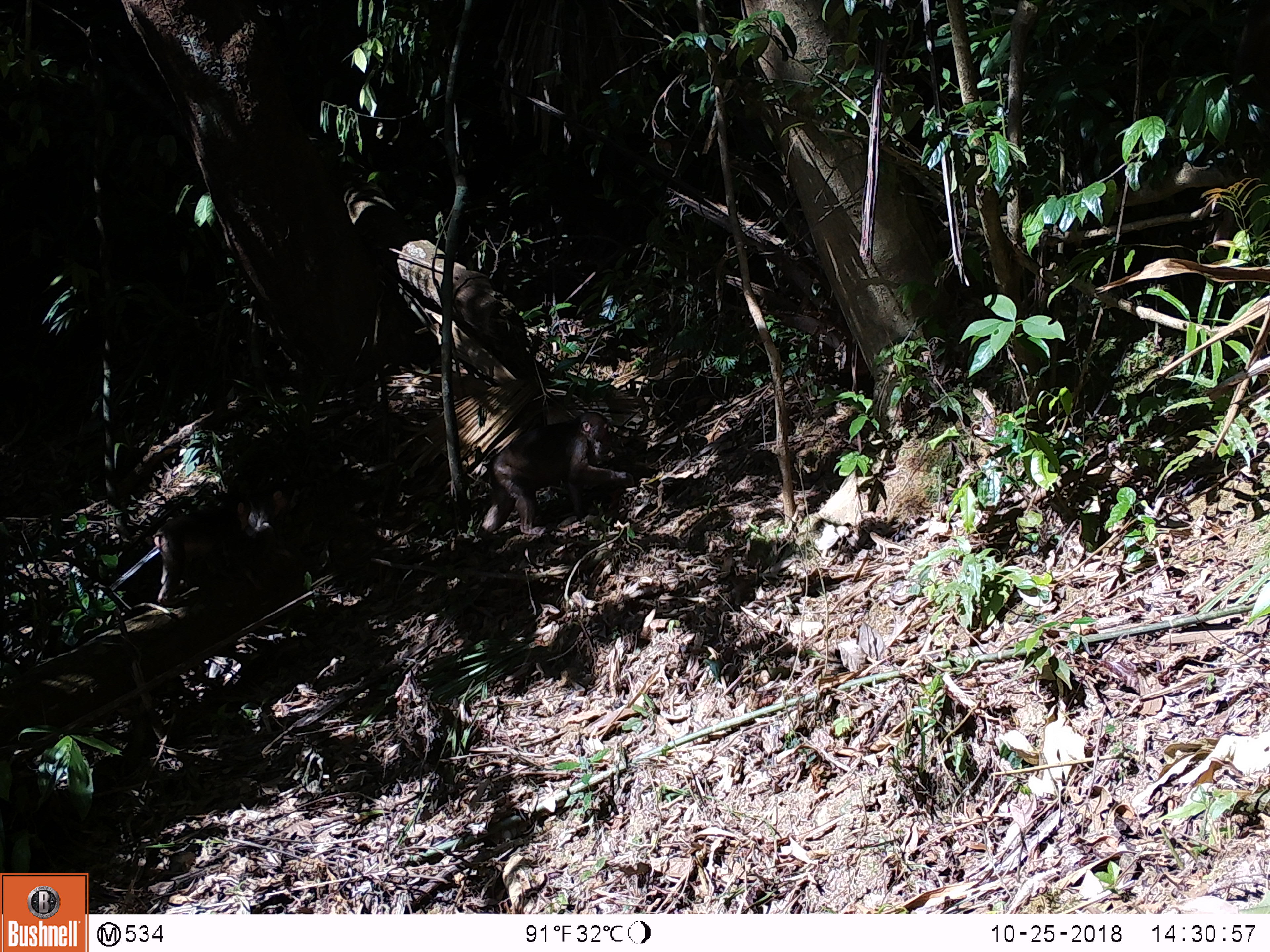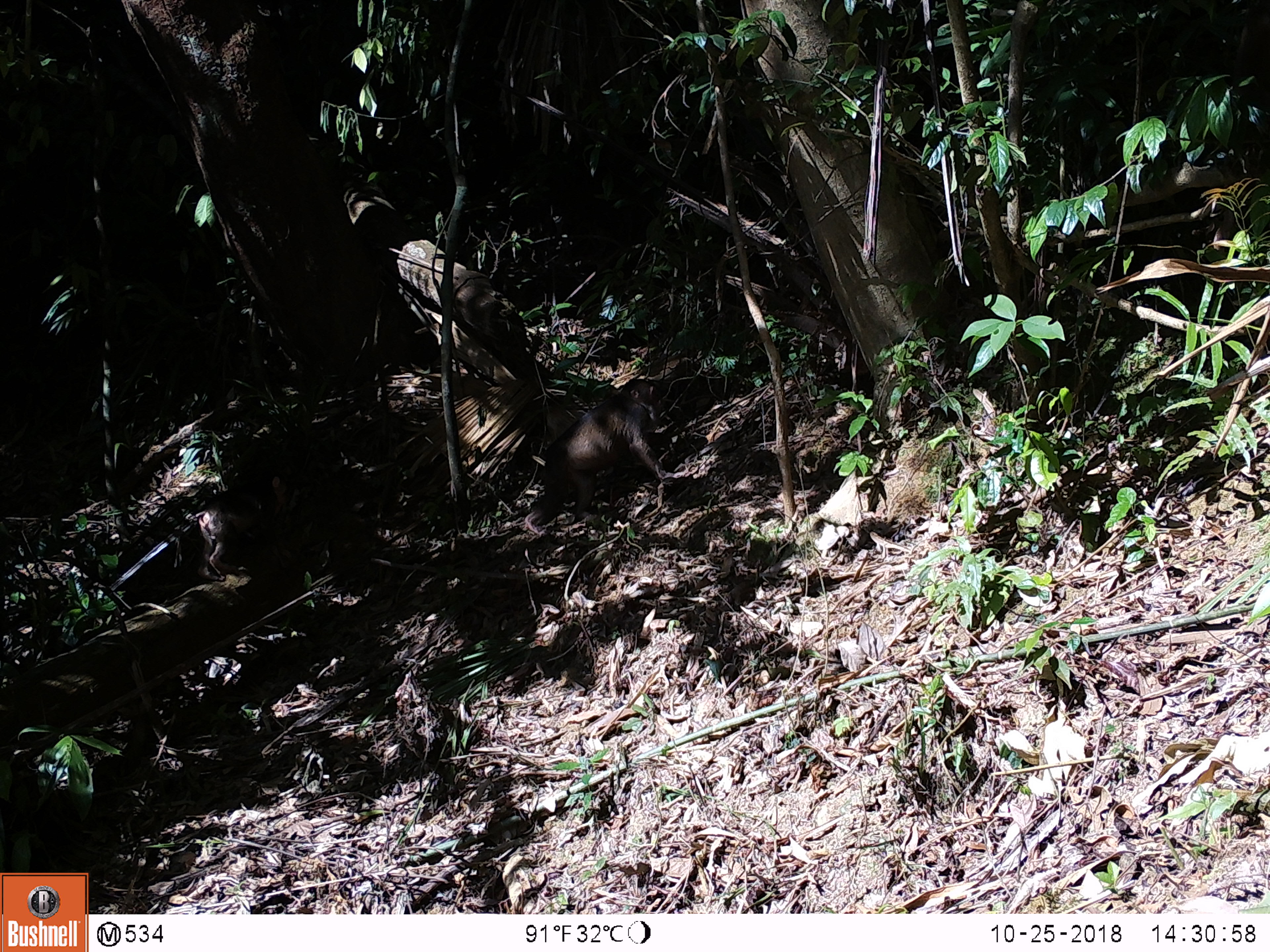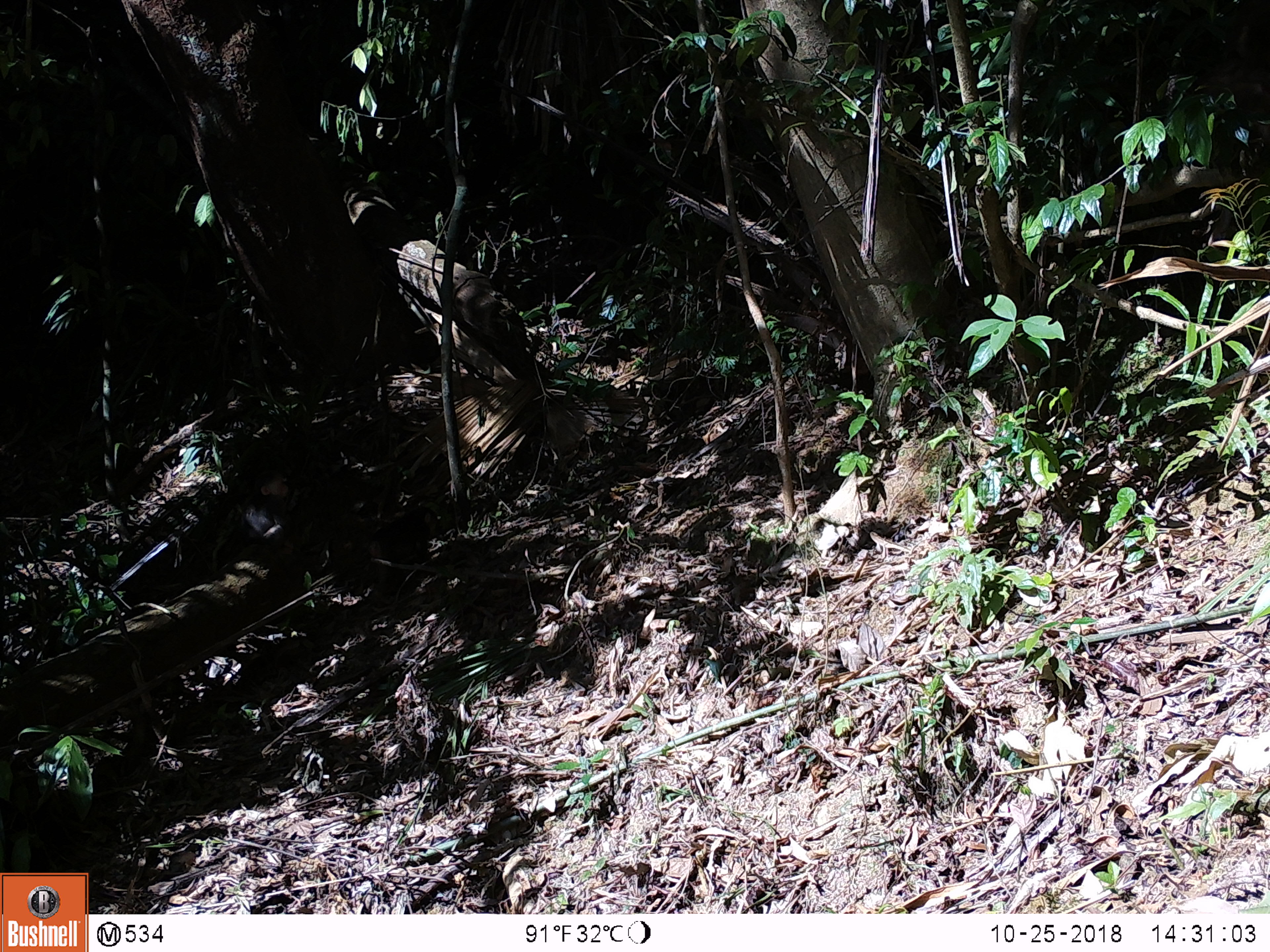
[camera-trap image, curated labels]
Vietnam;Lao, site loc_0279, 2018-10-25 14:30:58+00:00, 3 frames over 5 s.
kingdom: Animalia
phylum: Chordata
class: Mammalia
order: Primates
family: Cercopithecidae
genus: Macaca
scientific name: Macaca arctoides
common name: stump-tailed macaque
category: stump tailed macaque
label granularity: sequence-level